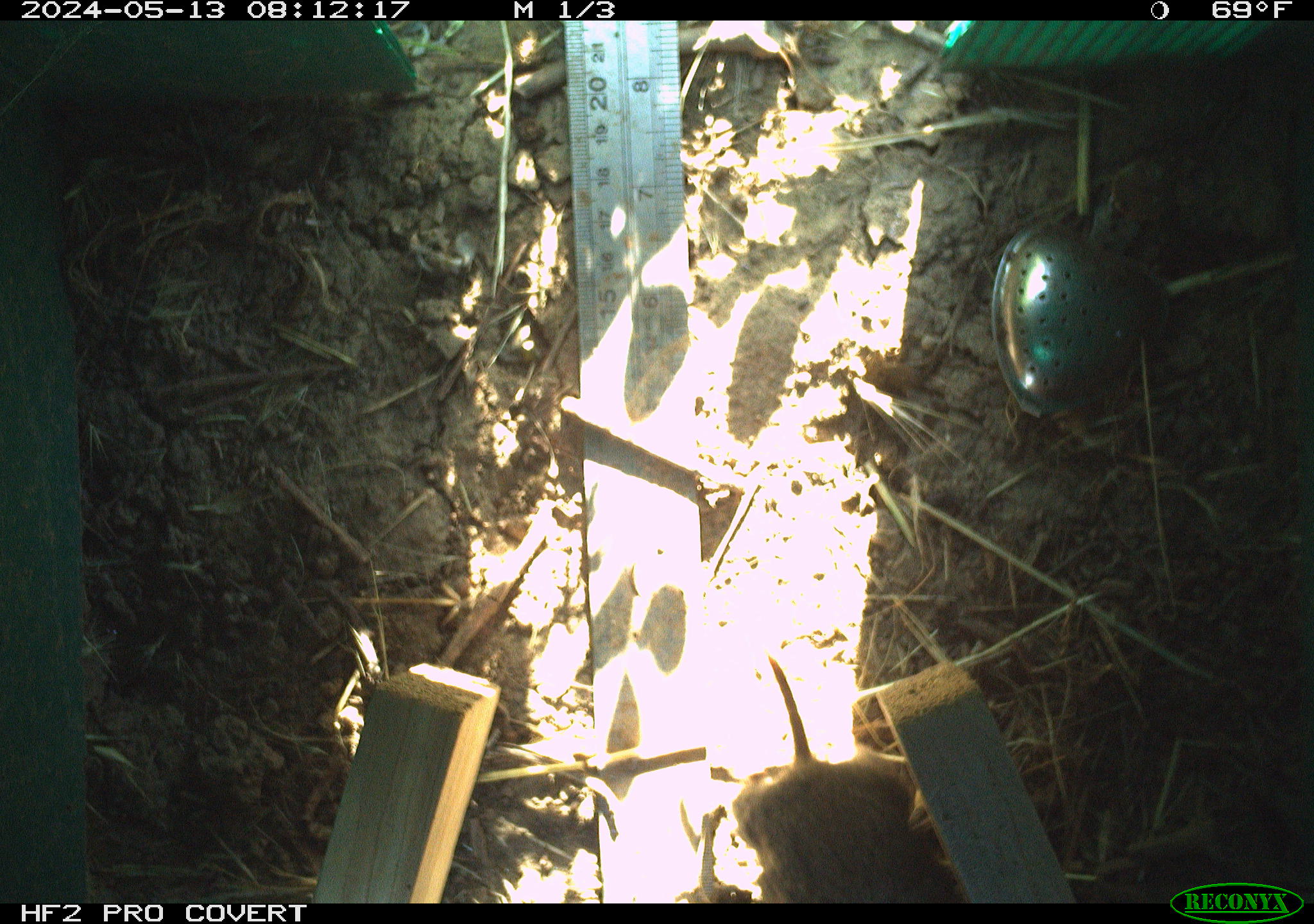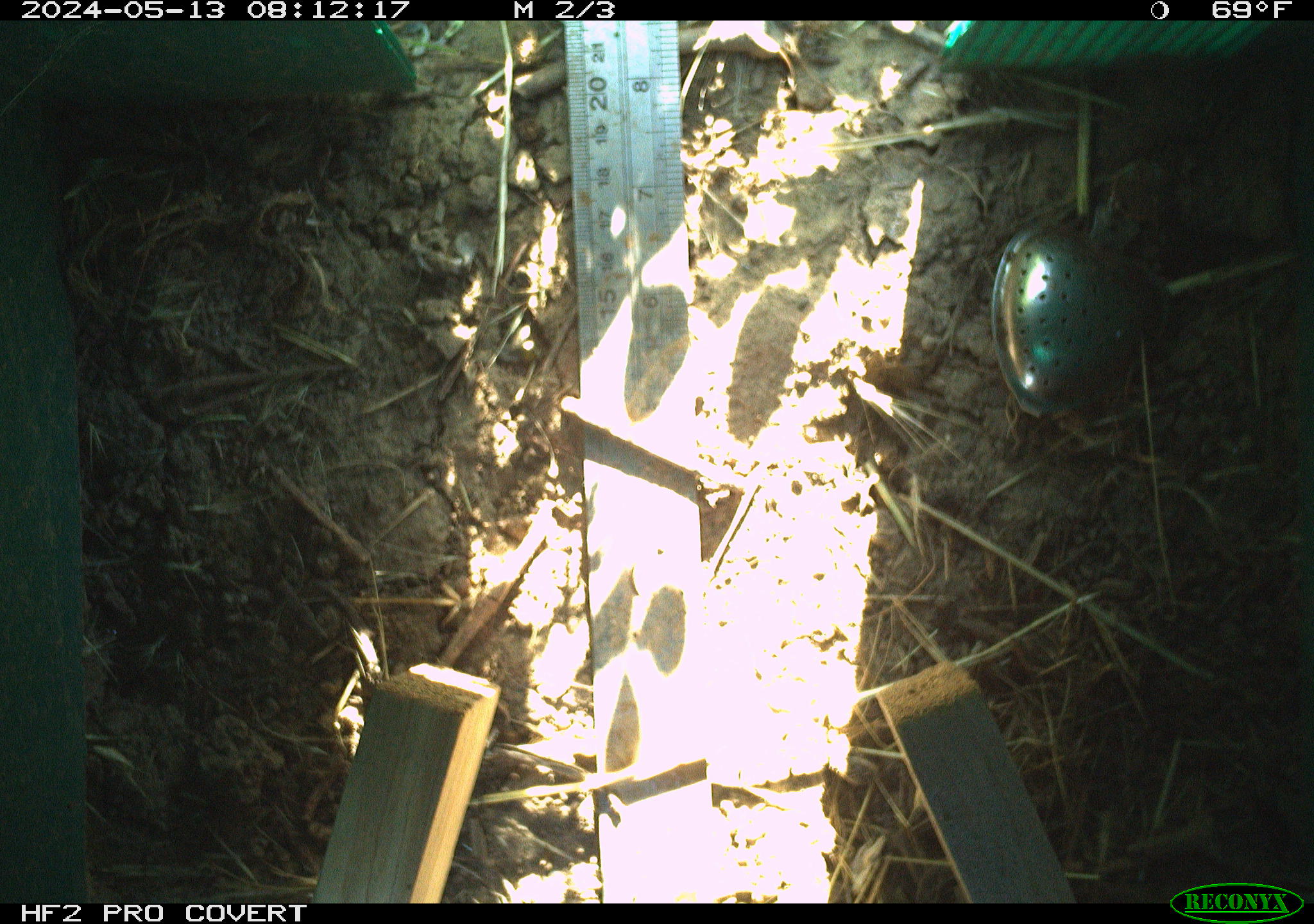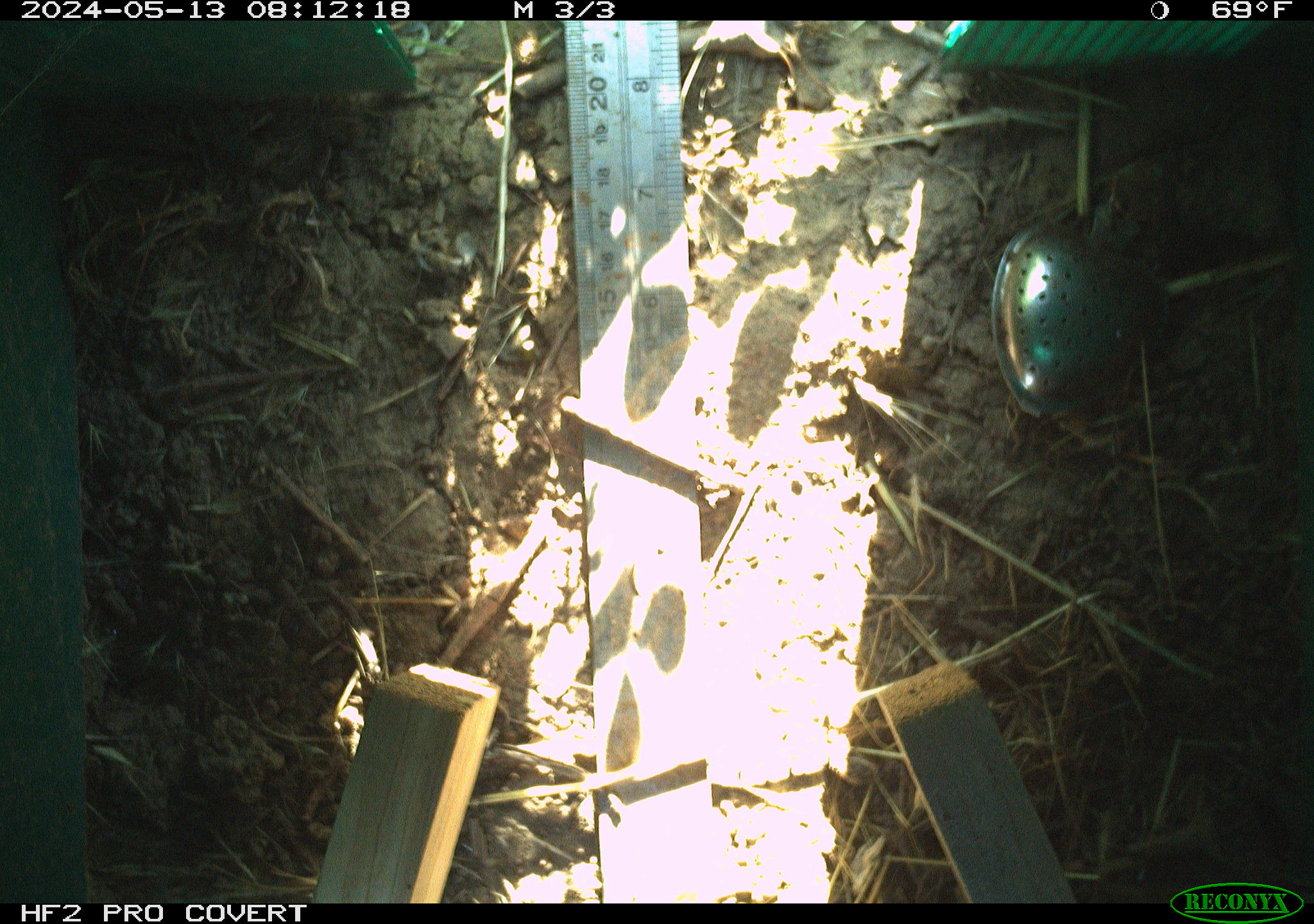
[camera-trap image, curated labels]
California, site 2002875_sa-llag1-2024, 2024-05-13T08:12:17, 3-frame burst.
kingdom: Animalia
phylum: Chordata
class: Mammalia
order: Rodentia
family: Cricetidae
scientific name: Arvicolinae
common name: voles, lemmings, and muskrats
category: arvicolinae subfamily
Arvicolinae subfamily (voles, lemmings, and muskrats) (Arvicolinae).